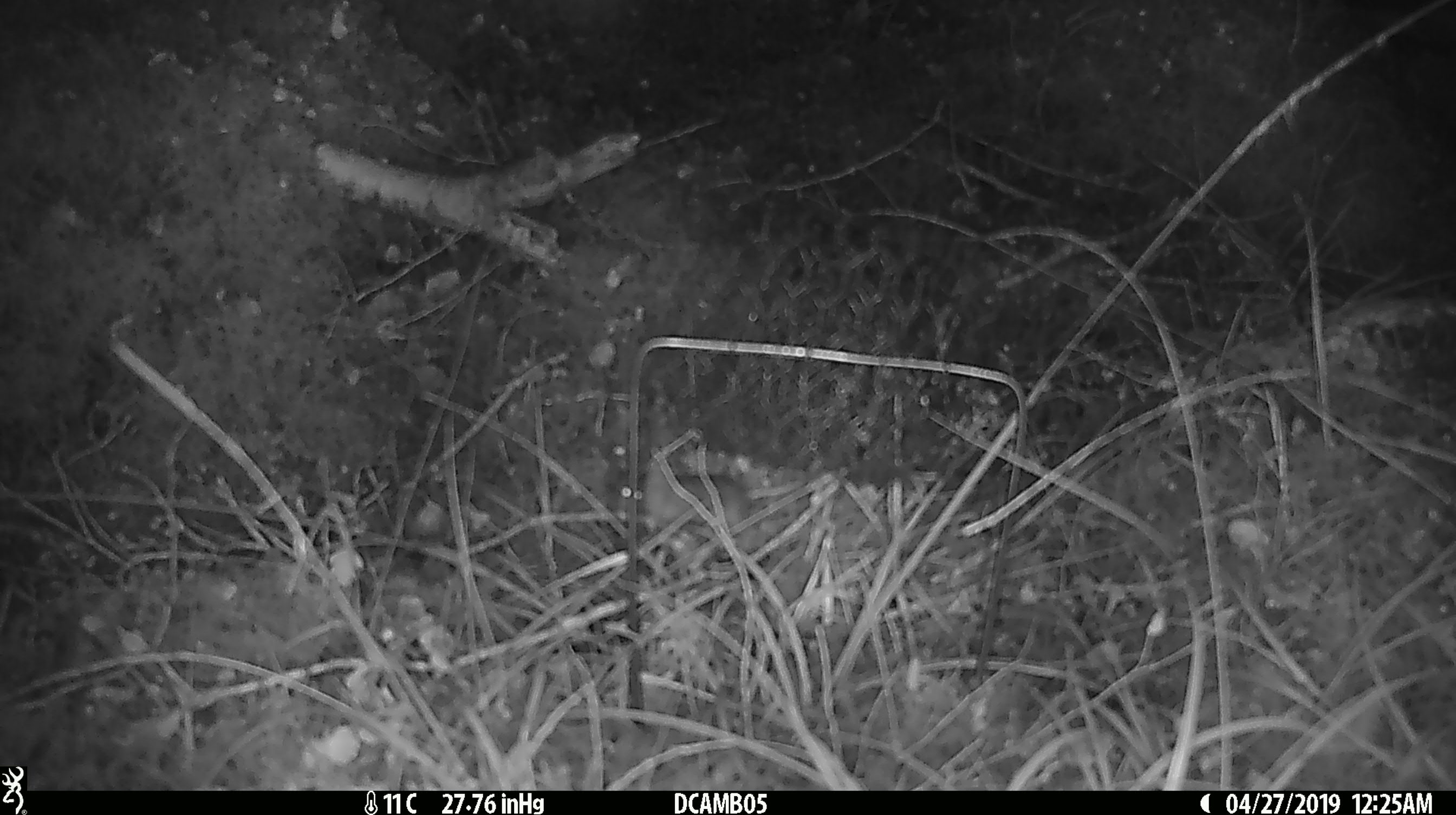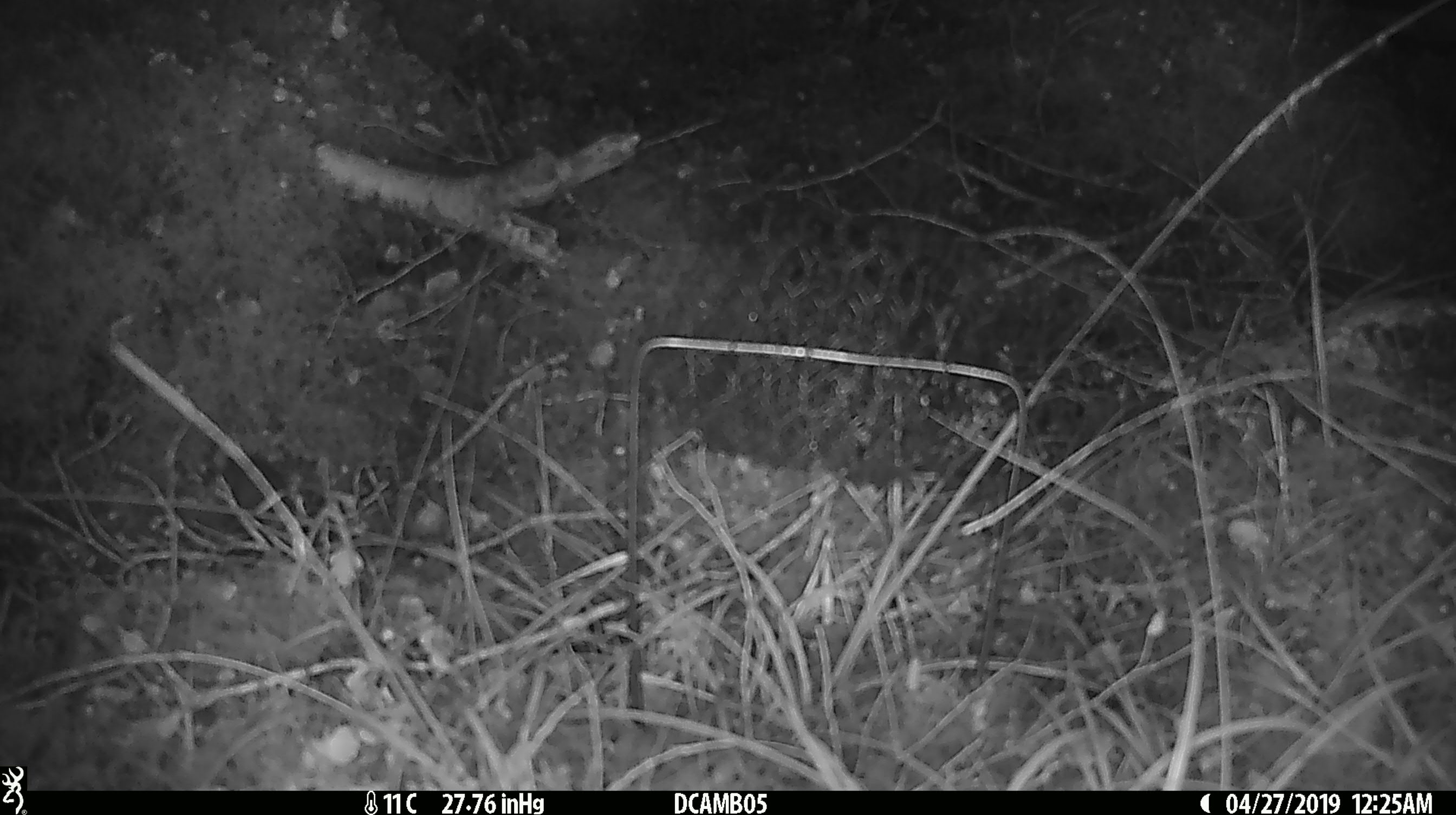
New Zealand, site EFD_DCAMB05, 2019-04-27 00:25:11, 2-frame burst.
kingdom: Animalia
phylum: Chordata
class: Mammalia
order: Rodentia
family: Muridae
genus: Mus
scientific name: Mus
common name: mouse